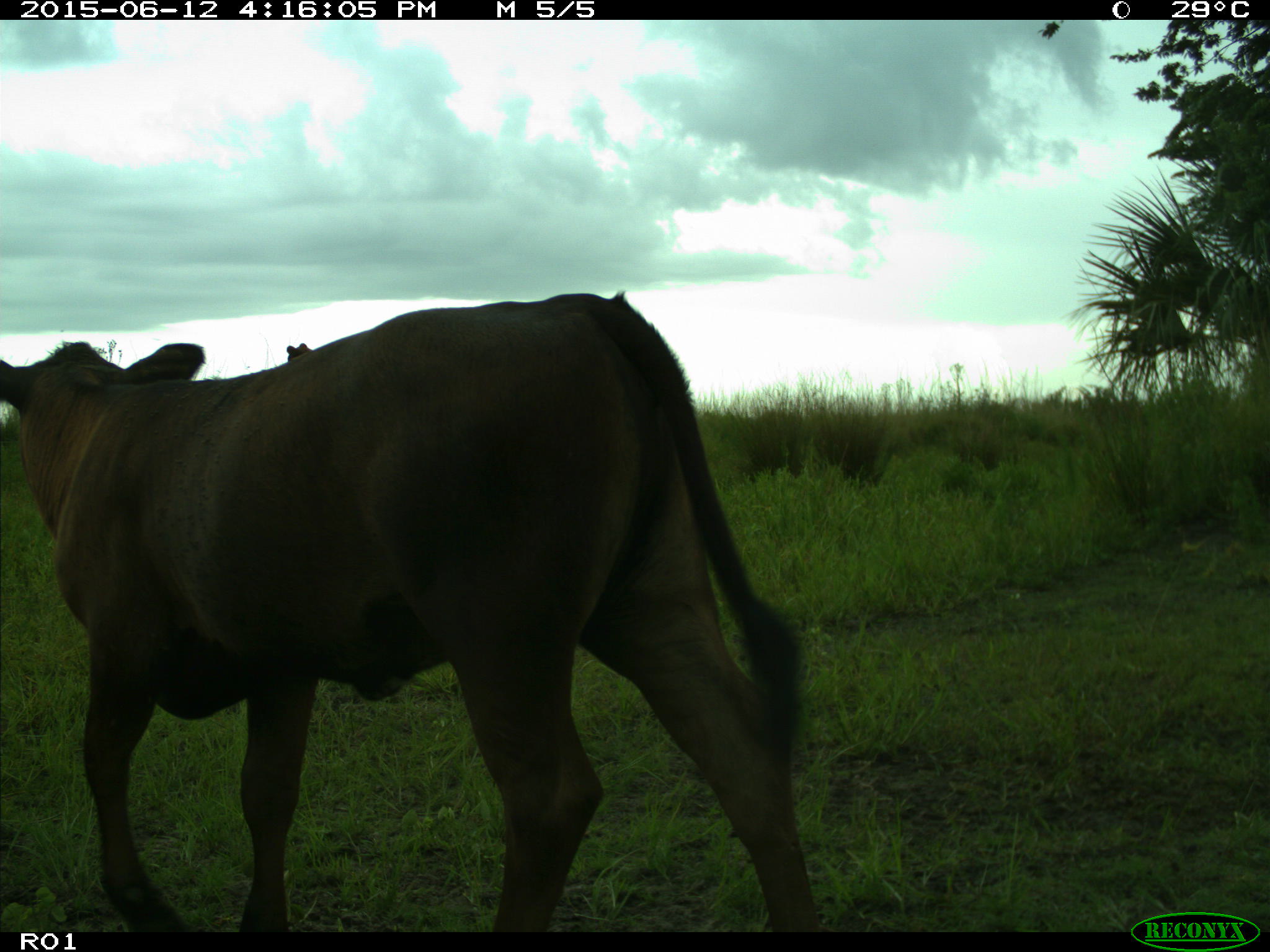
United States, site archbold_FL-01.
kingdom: Animalia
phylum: Chordata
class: Mammalia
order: Artiodactyla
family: Bovidae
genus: Bos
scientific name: Bos taurus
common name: domestic cow